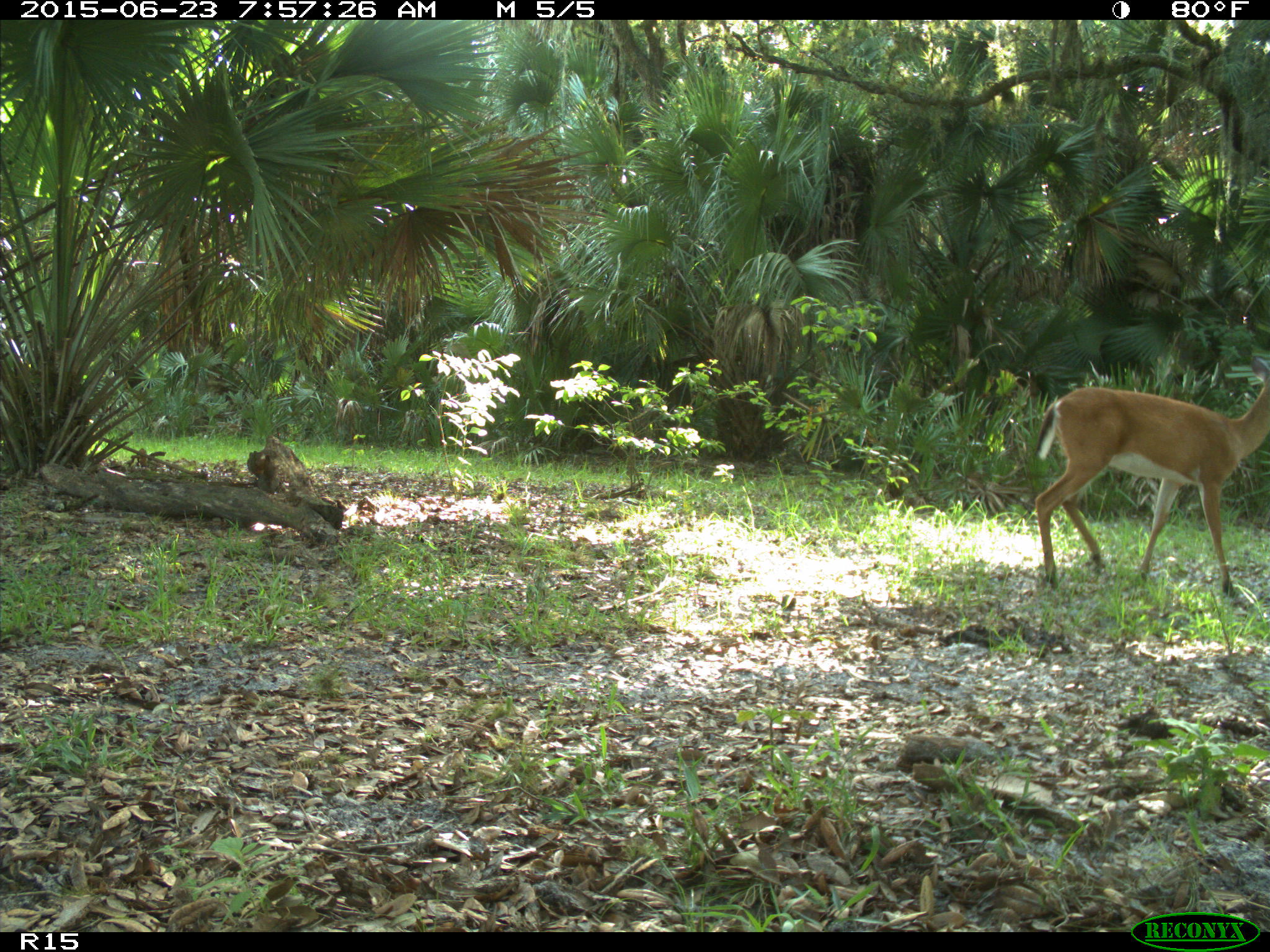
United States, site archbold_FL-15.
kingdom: Animalia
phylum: Chordata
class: Mammalia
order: Artiodactyla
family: Cervidae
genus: Odocoileus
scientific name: Odocoileus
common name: deer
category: unidentified deer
Unidentified deer (deer) (Odocoileus).